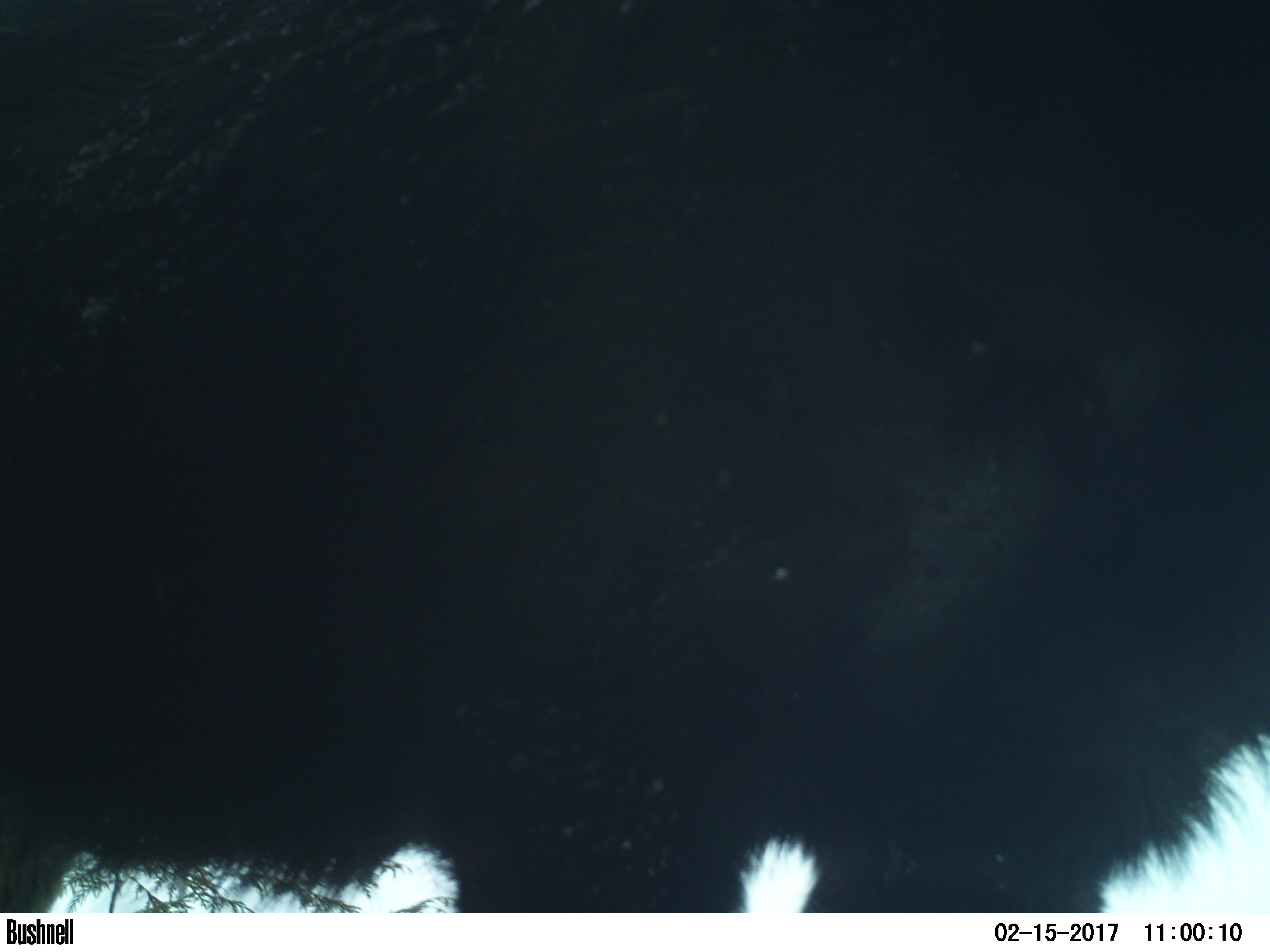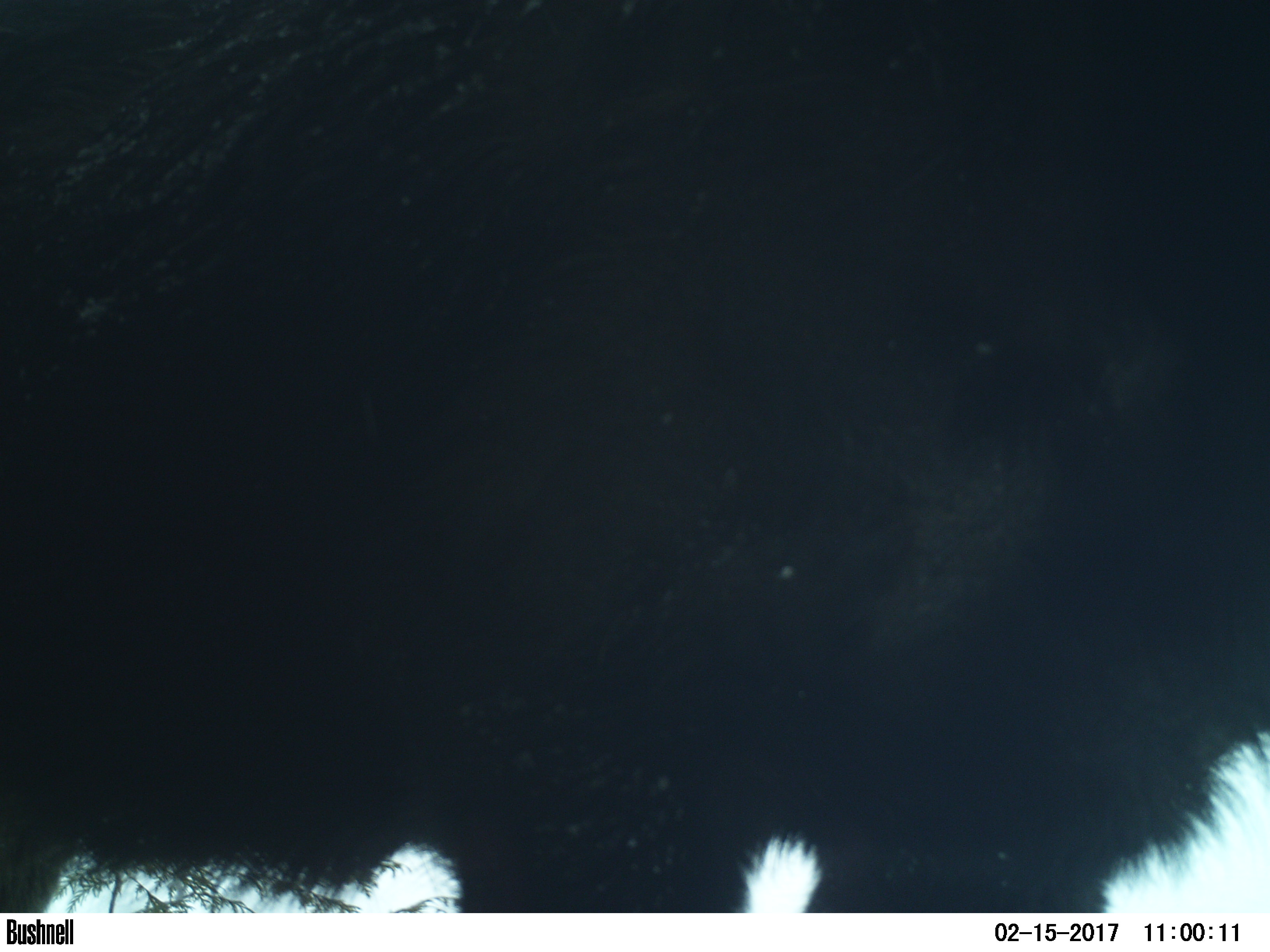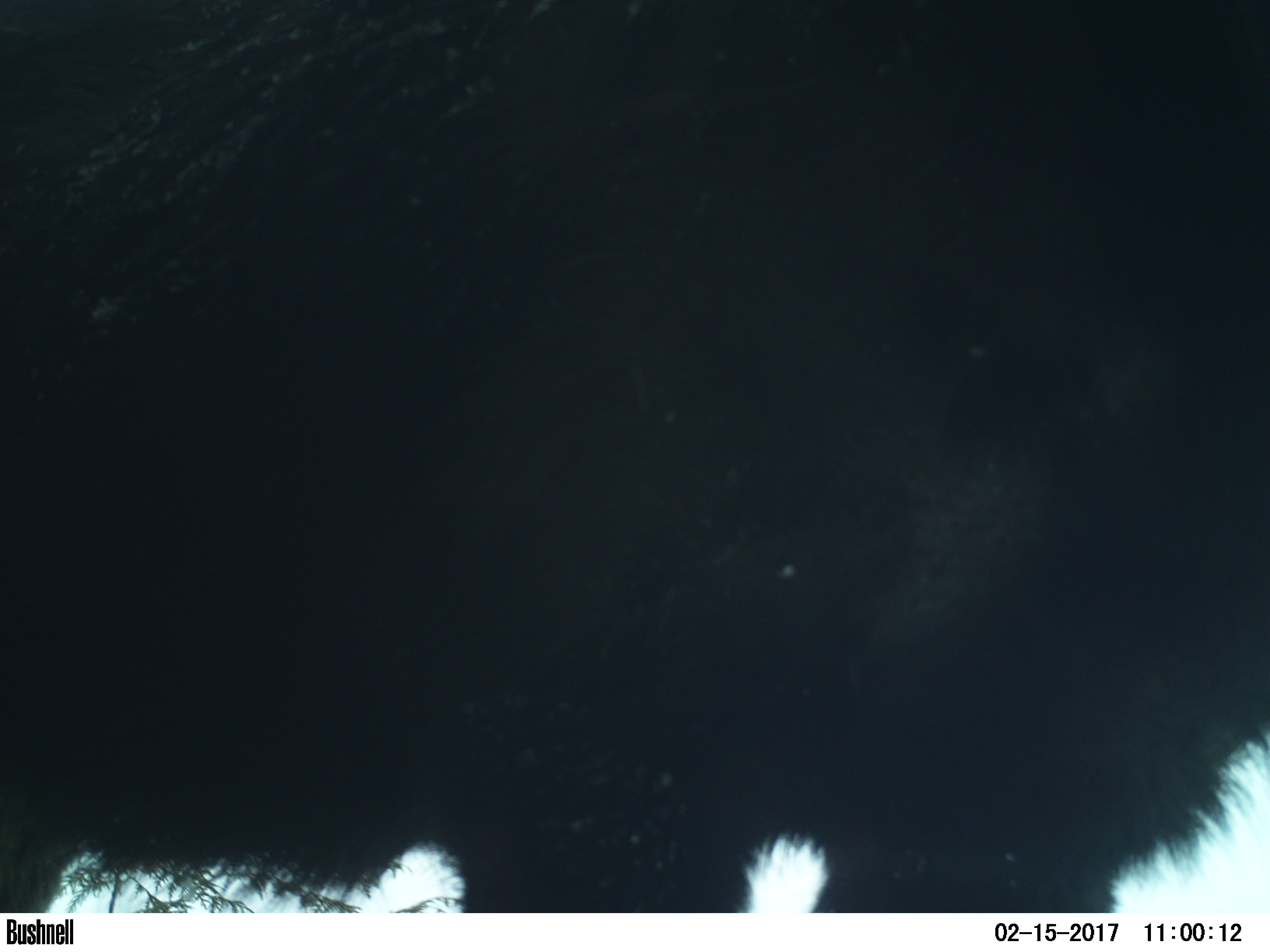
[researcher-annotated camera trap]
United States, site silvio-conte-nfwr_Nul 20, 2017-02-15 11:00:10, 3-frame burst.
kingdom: Animalia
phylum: Chordata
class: Mammalia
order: Artiodactyla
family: Cervidae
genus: Alces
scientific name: Alces alces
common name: moose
Moose (Alces alces).